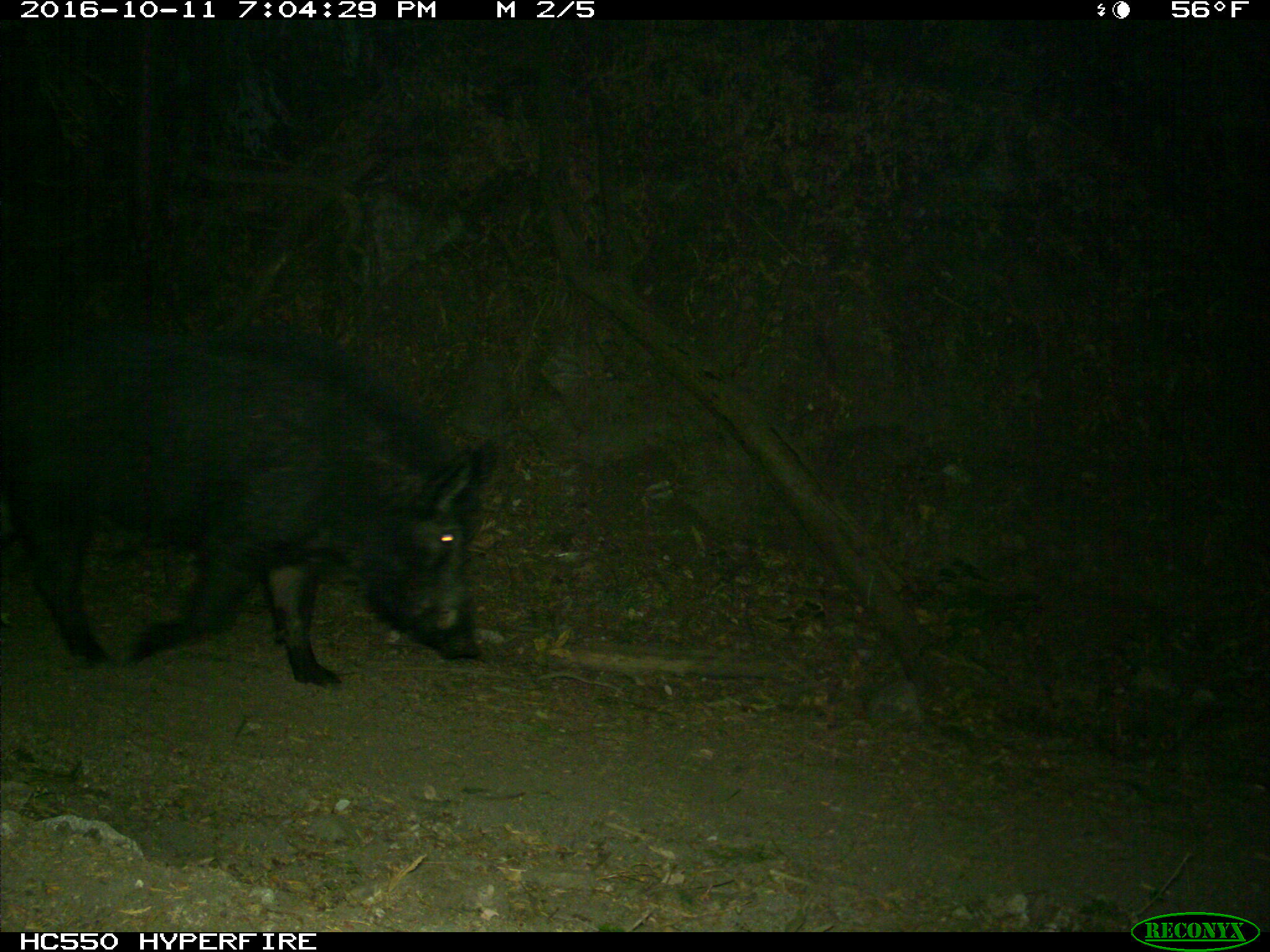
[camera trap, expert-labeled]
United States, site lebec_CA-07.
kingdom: Animalia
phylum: Chordata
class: Mammalia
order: Artiodactyla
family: Suidae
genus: Sus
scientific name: Sus scrofa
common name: wild boar